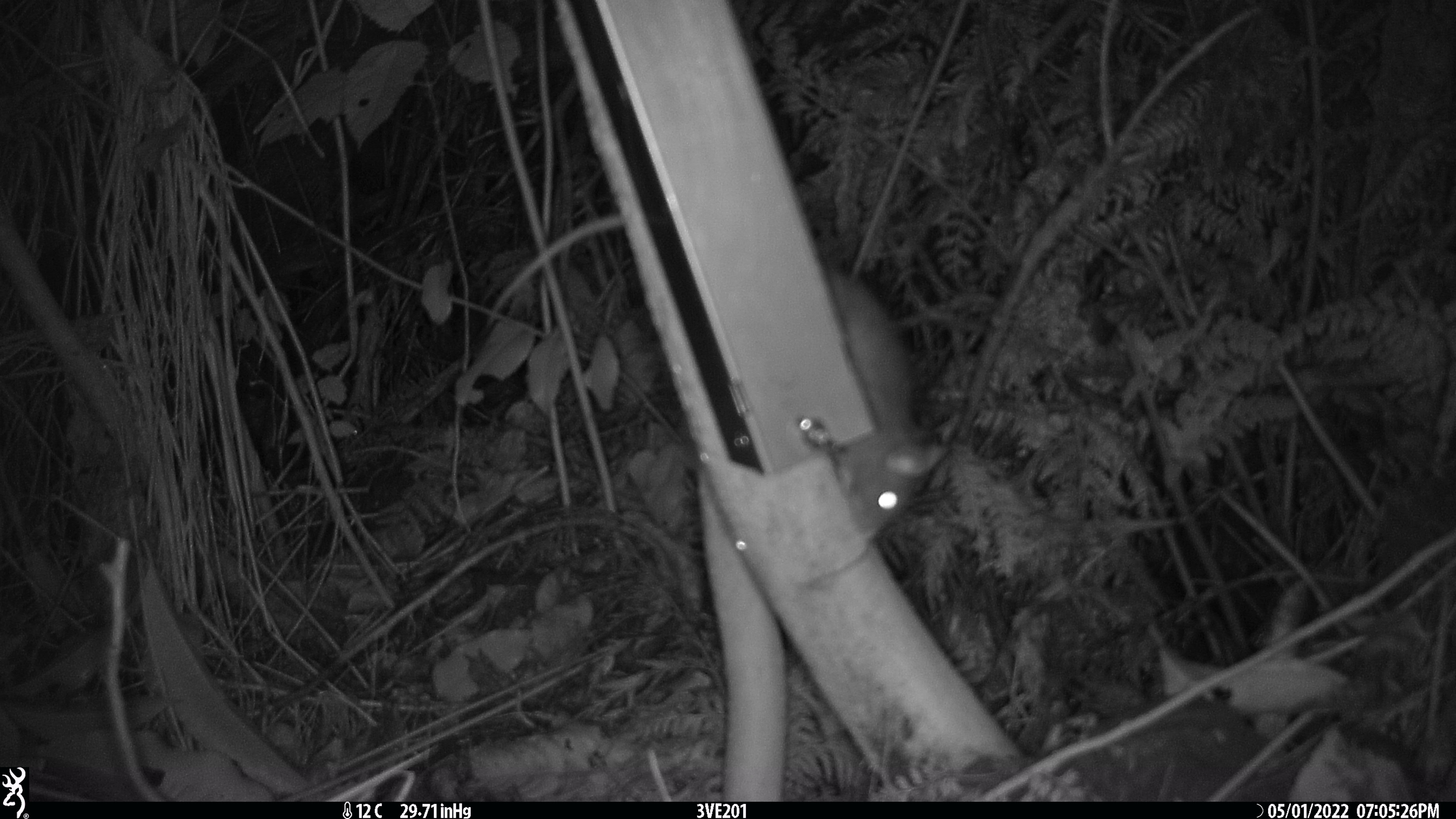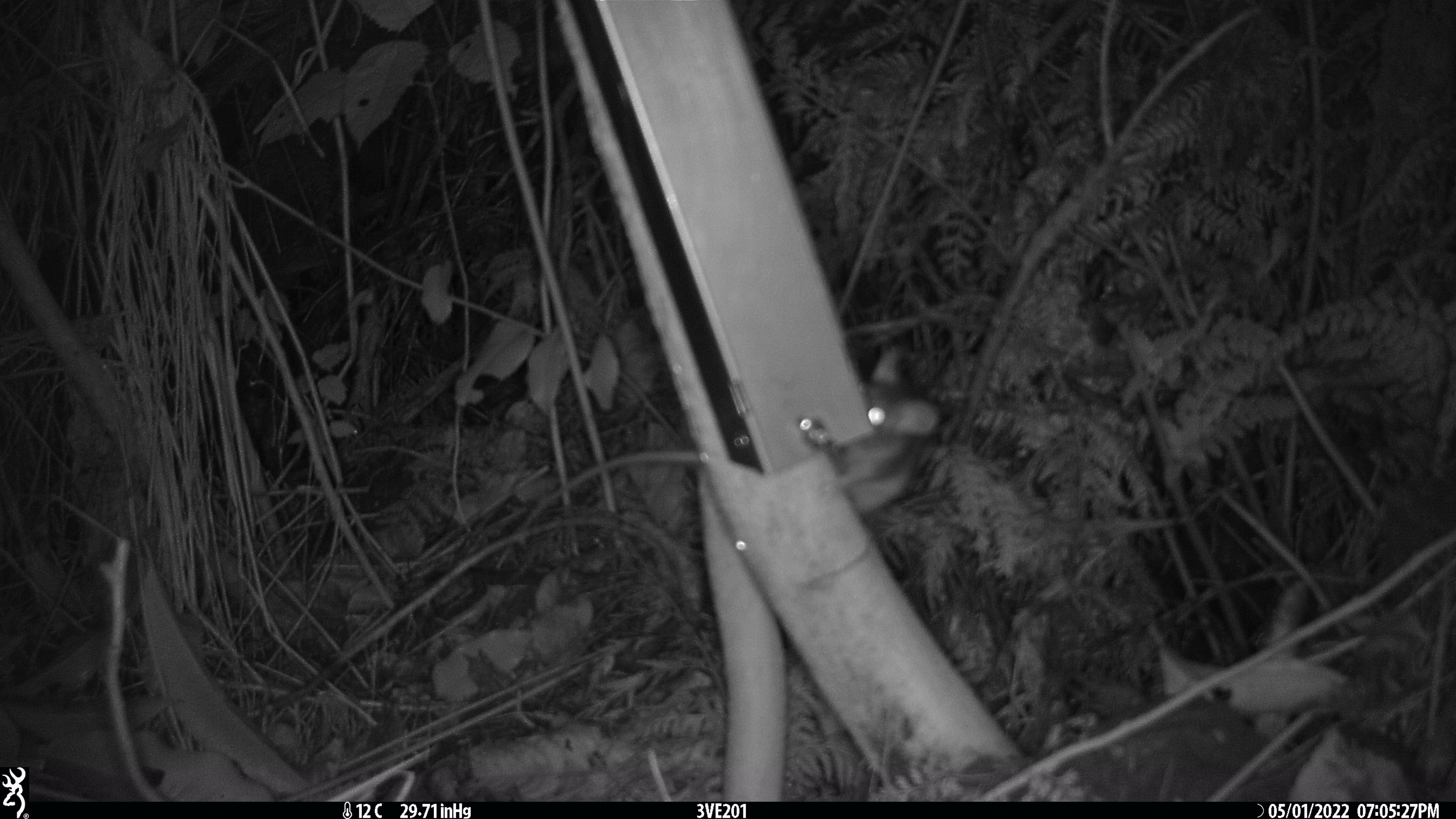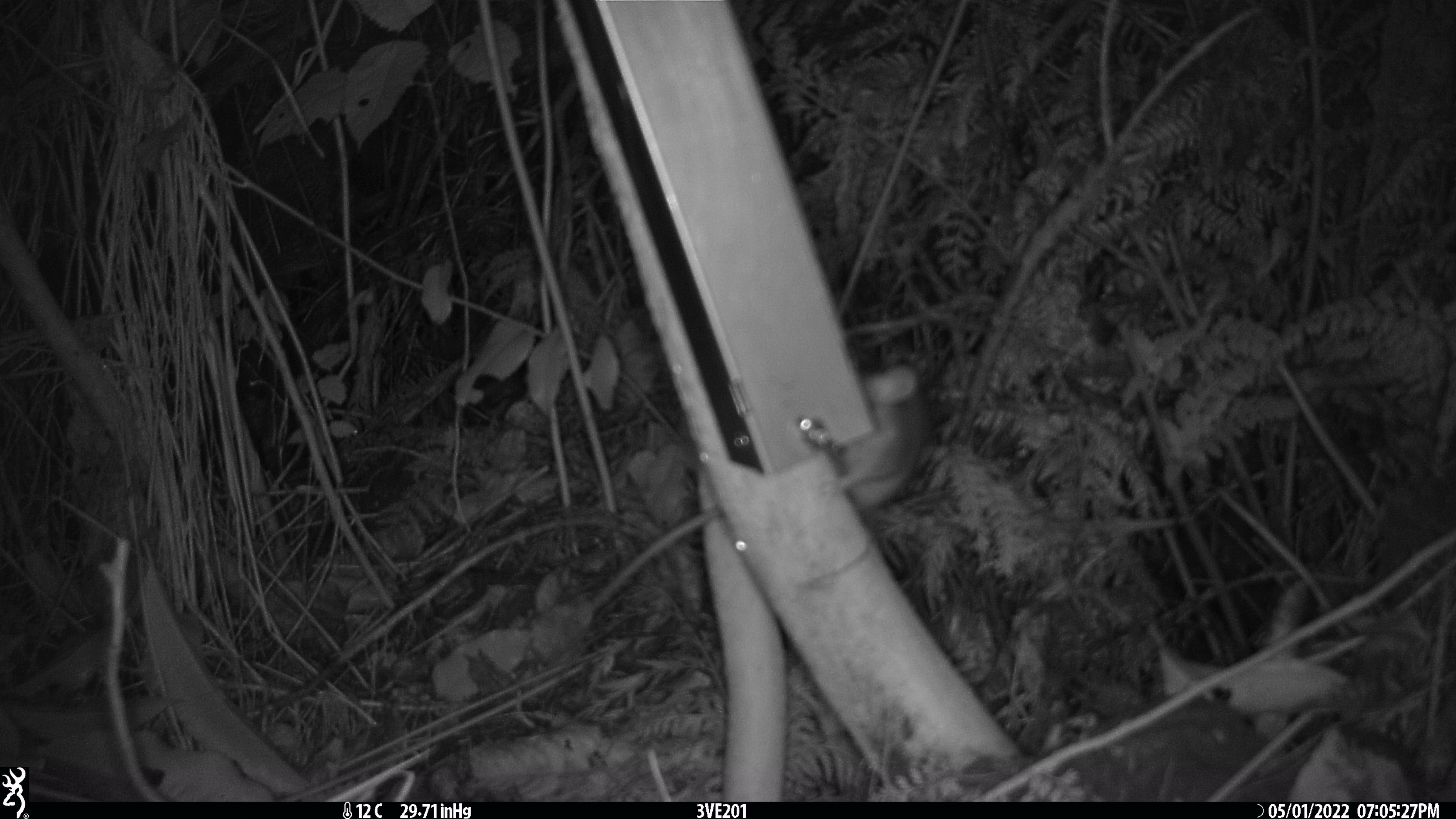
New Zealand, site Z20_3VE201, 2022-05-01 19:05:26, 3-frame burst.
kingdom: Animalia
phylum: Chordata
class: Mammalia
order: Rodentia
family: Muridae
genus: Rattus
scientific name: Rattus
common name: rat